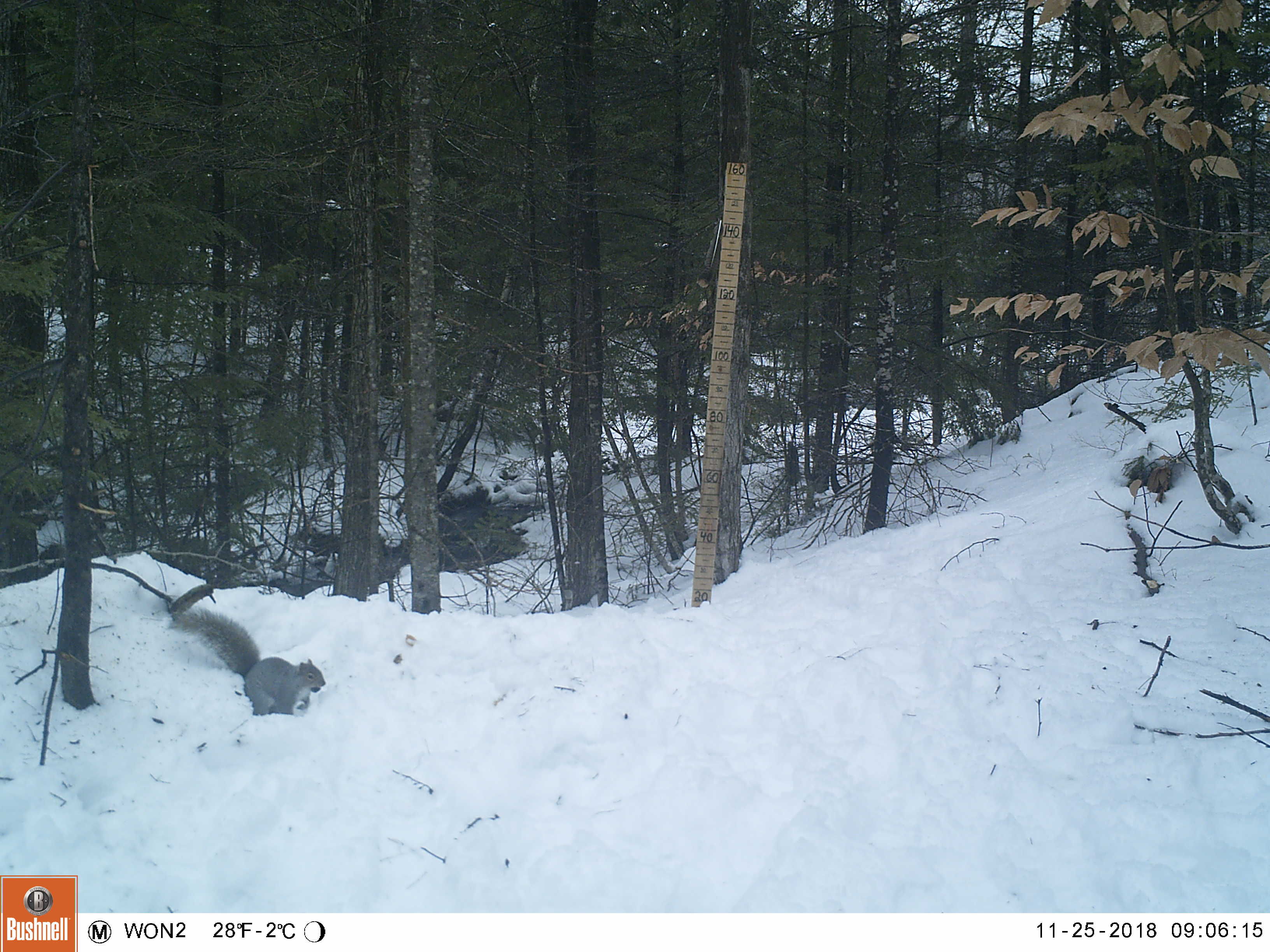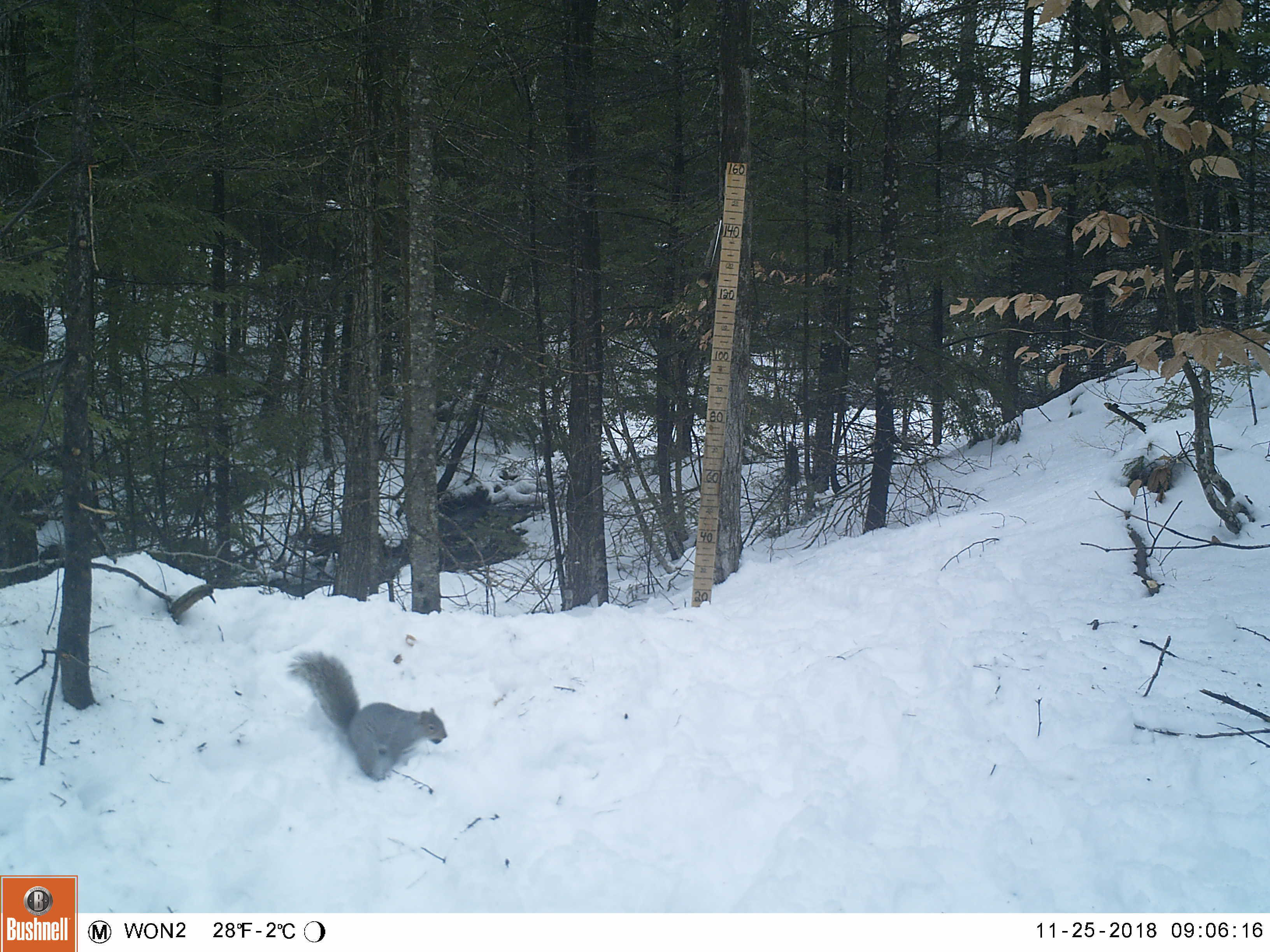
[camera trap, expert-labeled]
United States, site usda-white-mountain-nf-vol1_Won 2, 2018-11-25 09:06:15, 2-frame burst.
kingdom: Animalia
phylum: Chordata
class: Mammalia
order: Rodentia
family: Sciuridae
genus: Sciurus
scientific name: Sciurus carolinensis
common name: gray squirrel